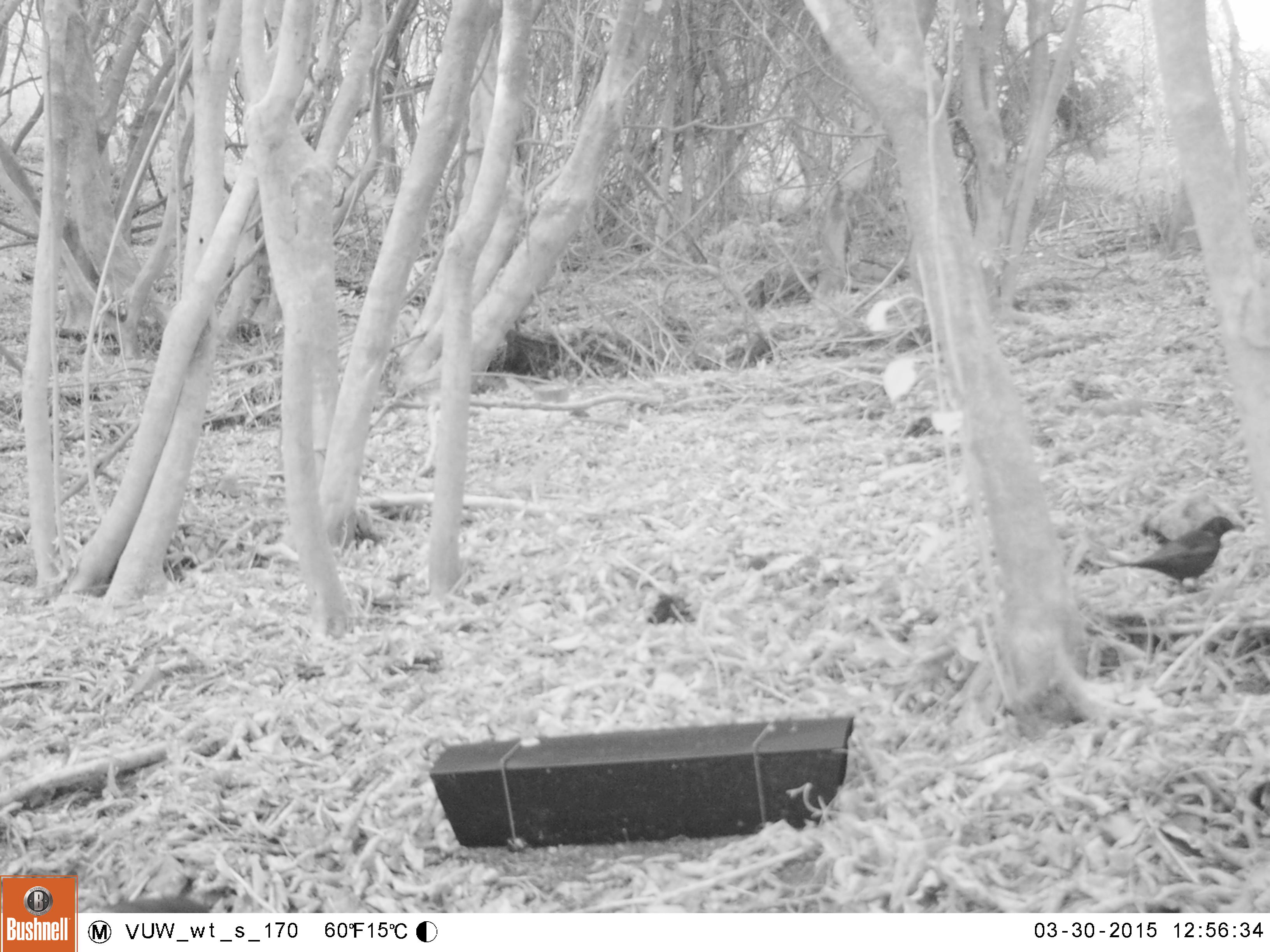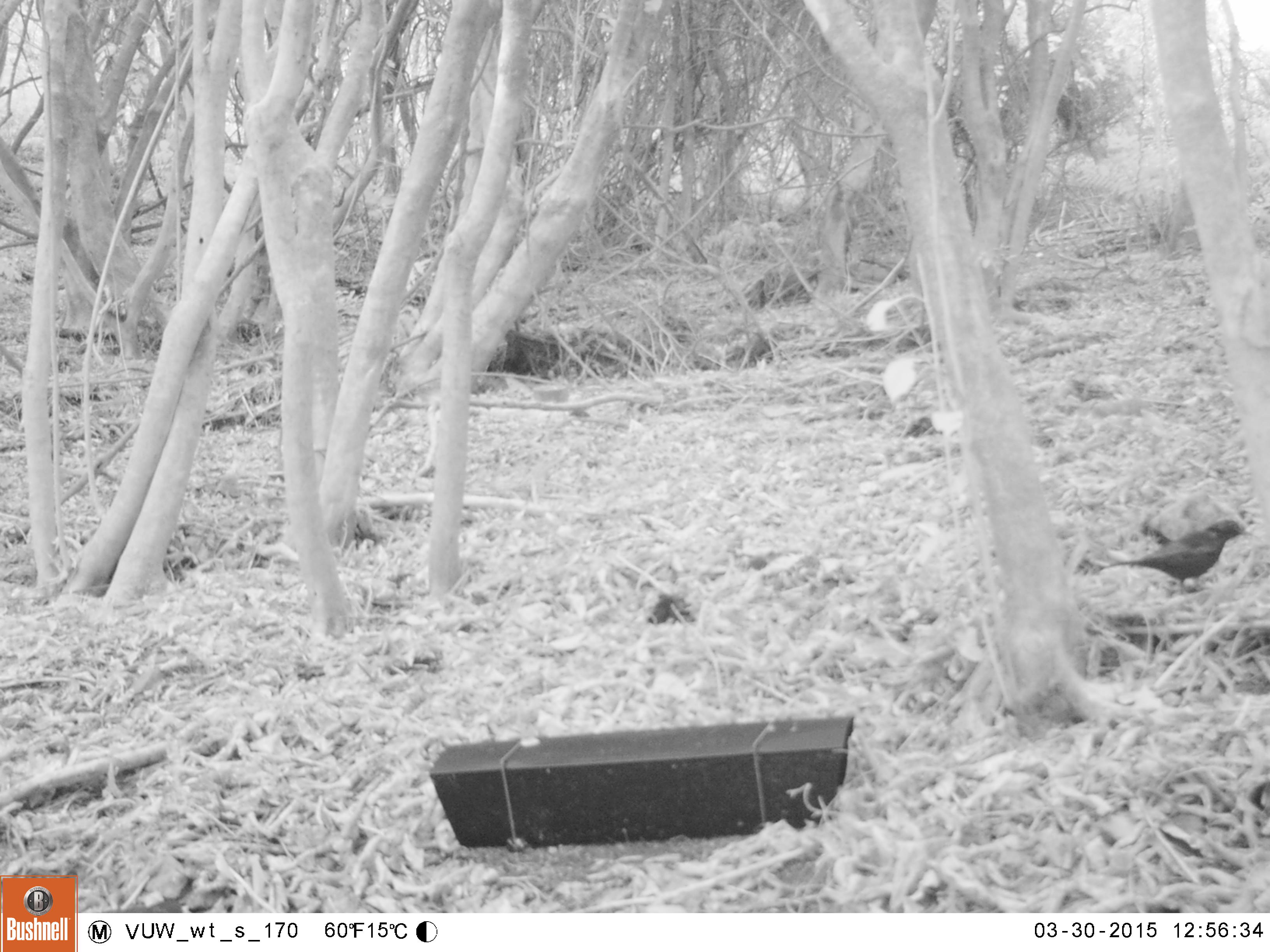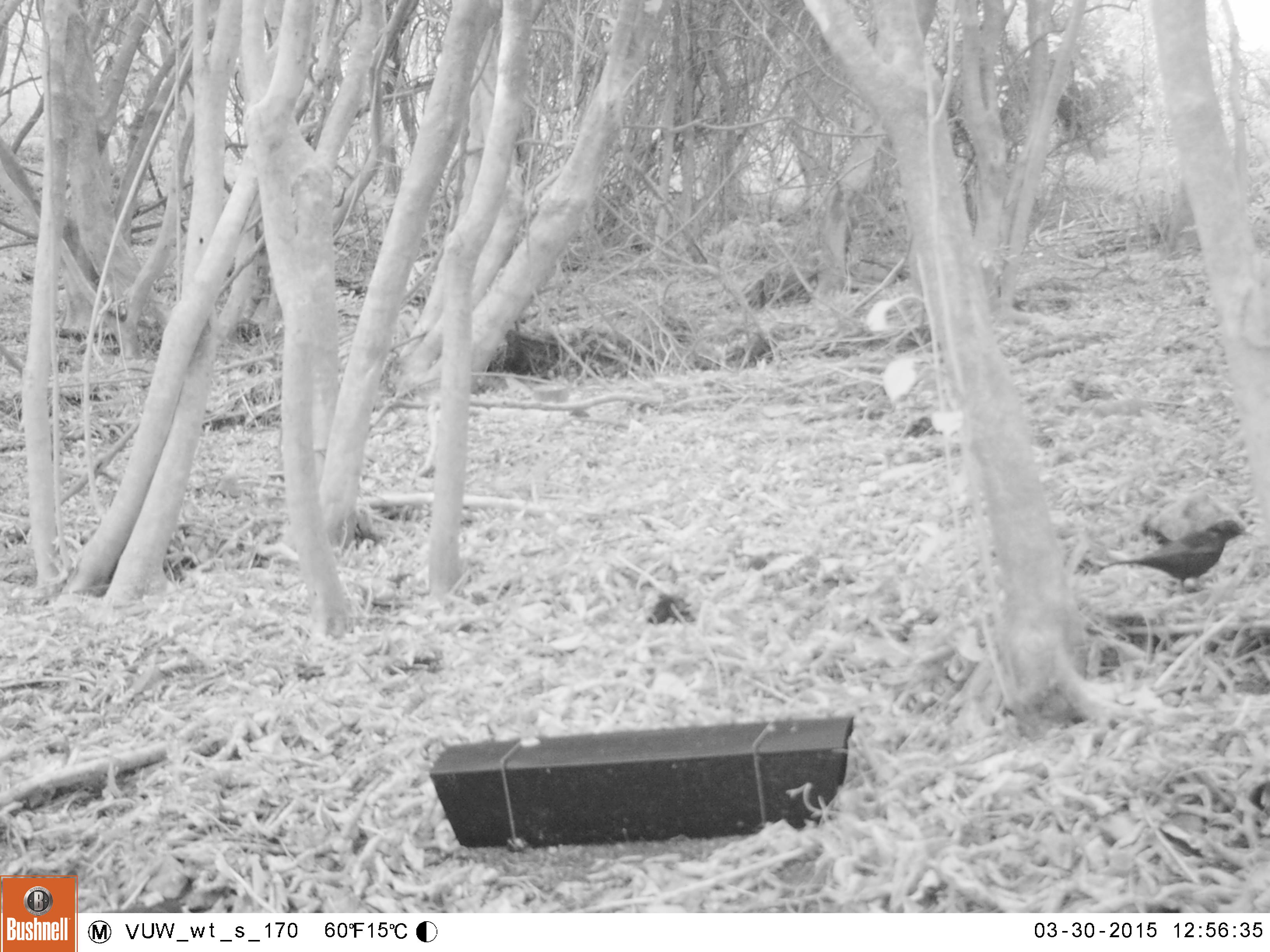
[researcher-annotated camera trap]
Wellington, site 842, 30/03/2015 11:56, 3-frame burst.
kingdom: Animalia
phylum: Chordata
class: Aves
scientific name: Aves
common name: bird